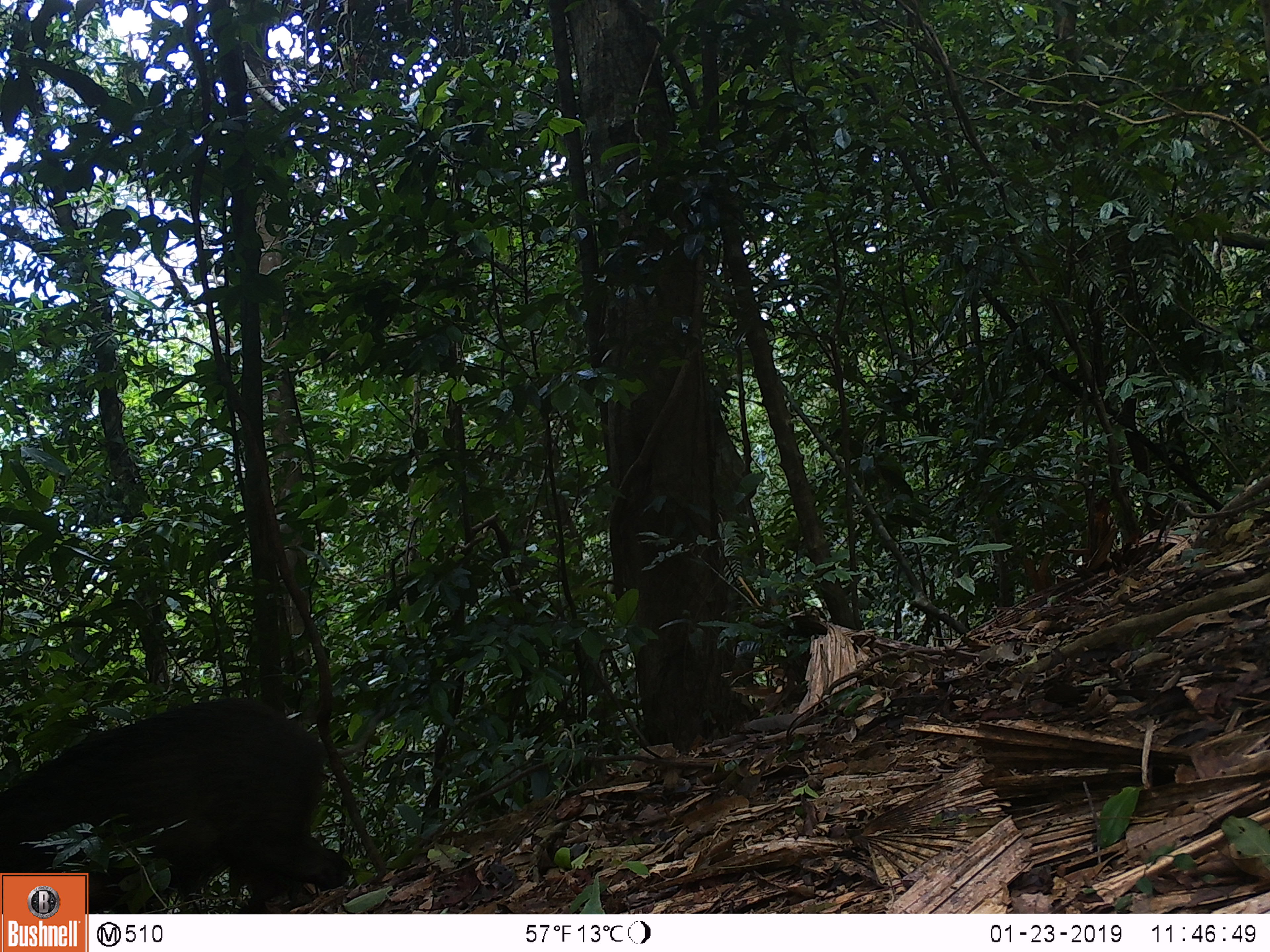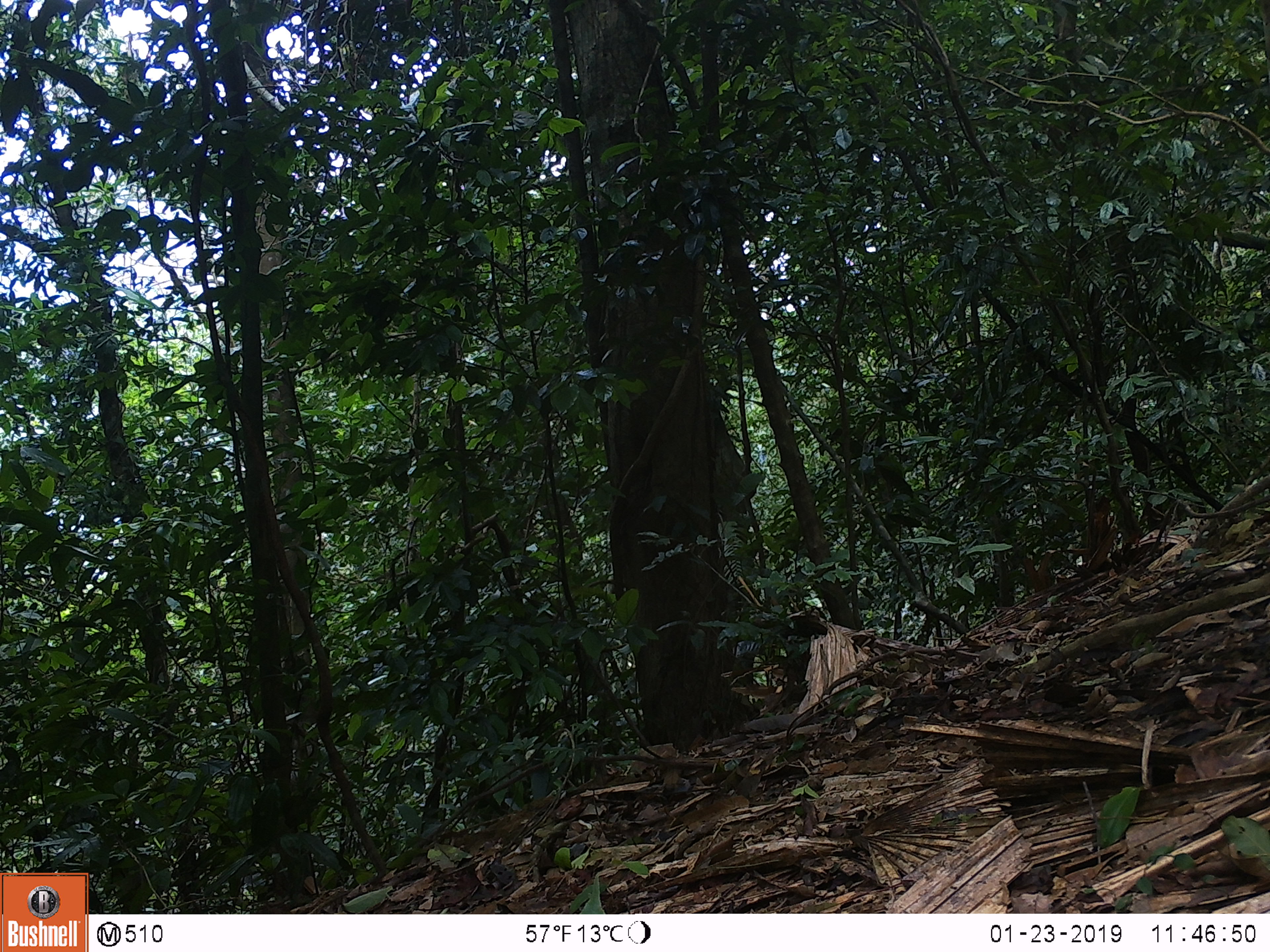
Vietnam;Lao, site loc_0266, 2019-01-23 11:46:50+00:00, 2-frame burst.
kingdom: Animalia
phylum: Chordata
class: Mammalia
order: Artiodactyla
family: Suidae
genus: Sus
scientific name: Sus scrofa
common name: eurasian wild pig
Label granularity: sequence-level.